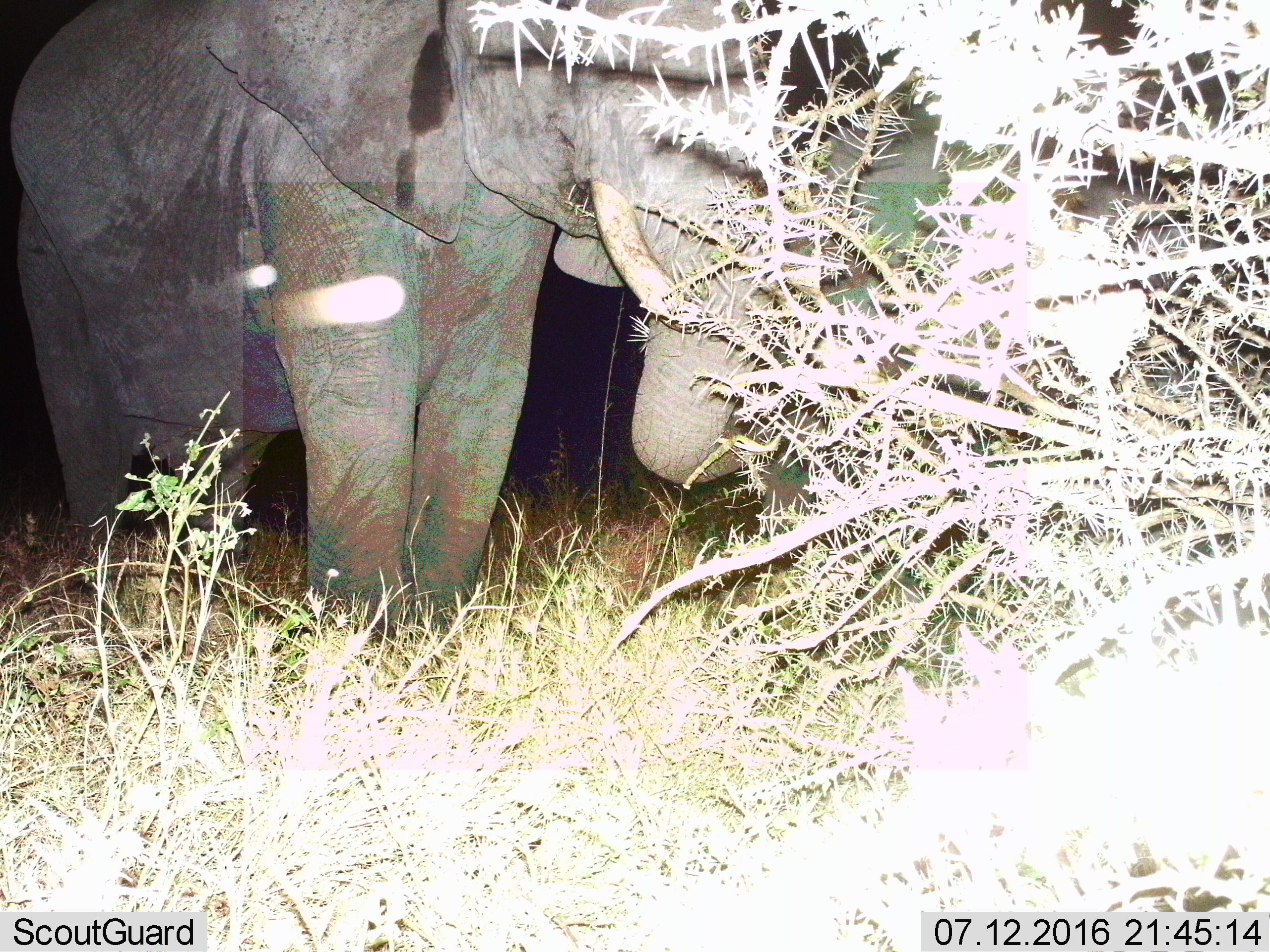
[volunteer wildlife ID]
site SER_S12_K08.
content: unidentified animal